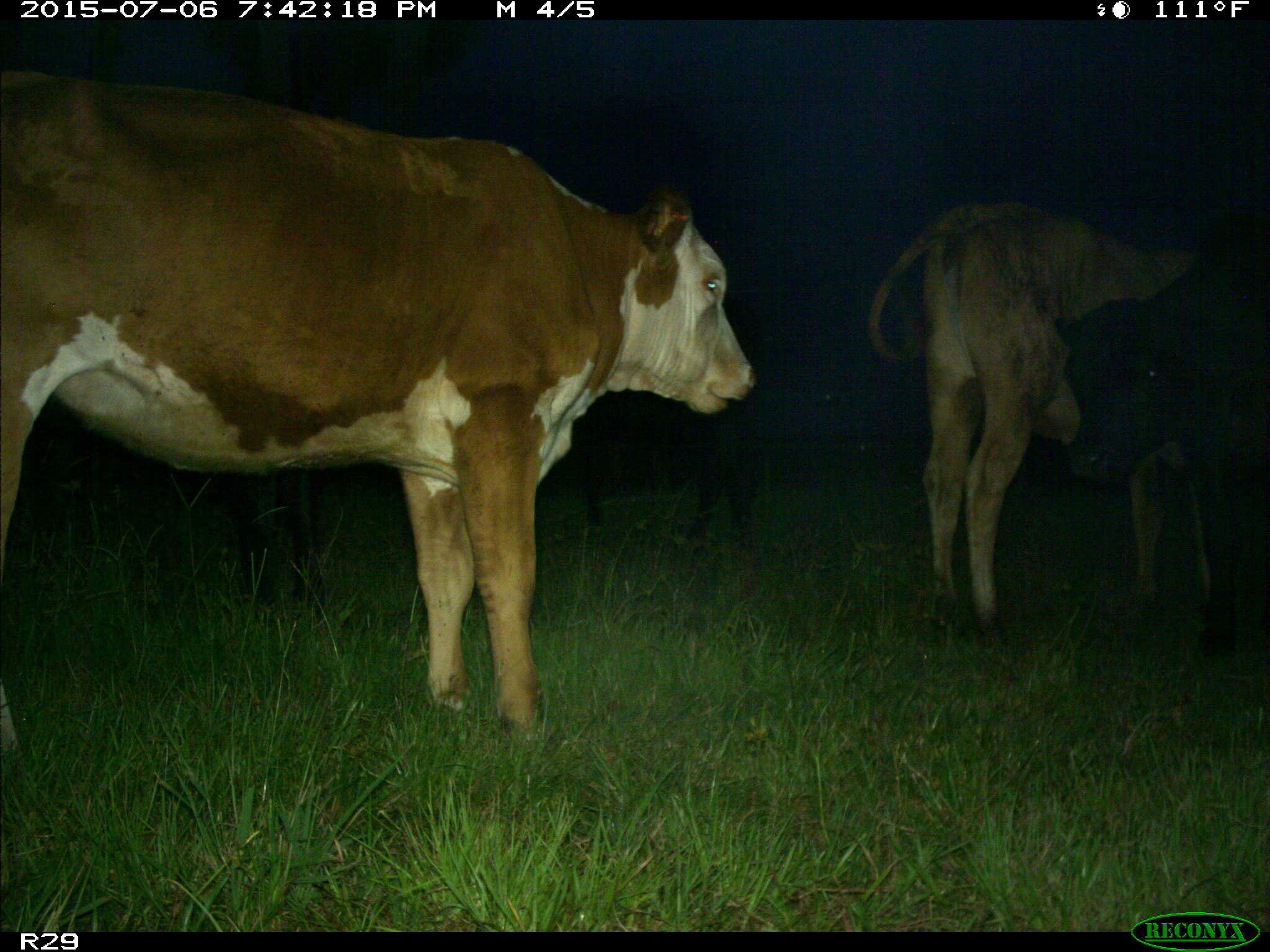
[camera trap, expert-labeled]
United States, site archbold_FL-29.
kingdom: Animalia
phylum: Chordata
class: Mammalia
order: Artiodactyla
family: Bovidae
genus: Bos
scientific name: Bos taurus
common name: domestic cow